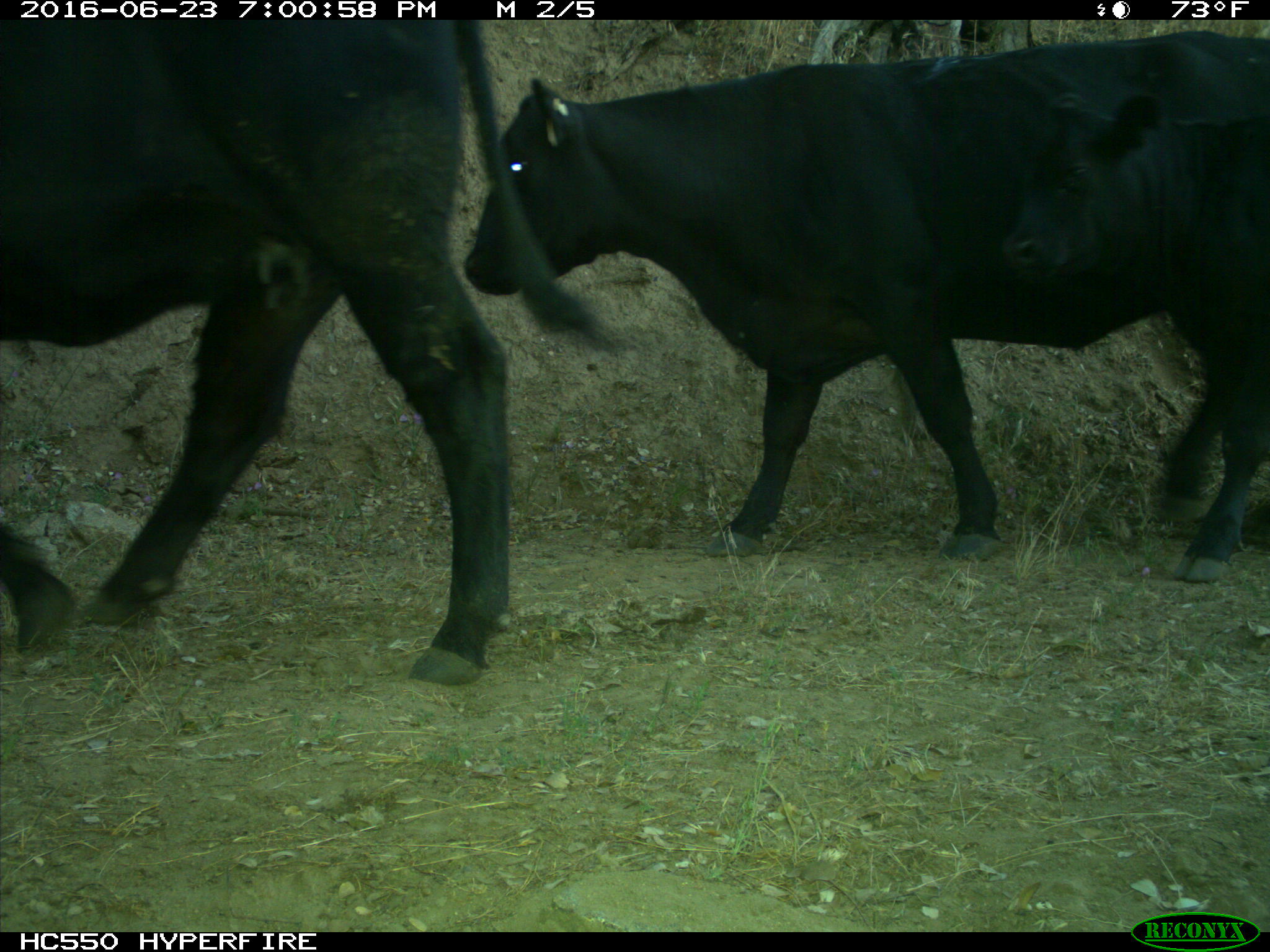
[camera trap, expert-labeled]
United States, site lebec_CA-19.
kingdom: Animalia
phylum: Chordata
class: Mammalia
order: Artiodactyla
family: Bovidae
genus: Bos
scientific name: Bos taurus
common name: domestic cow